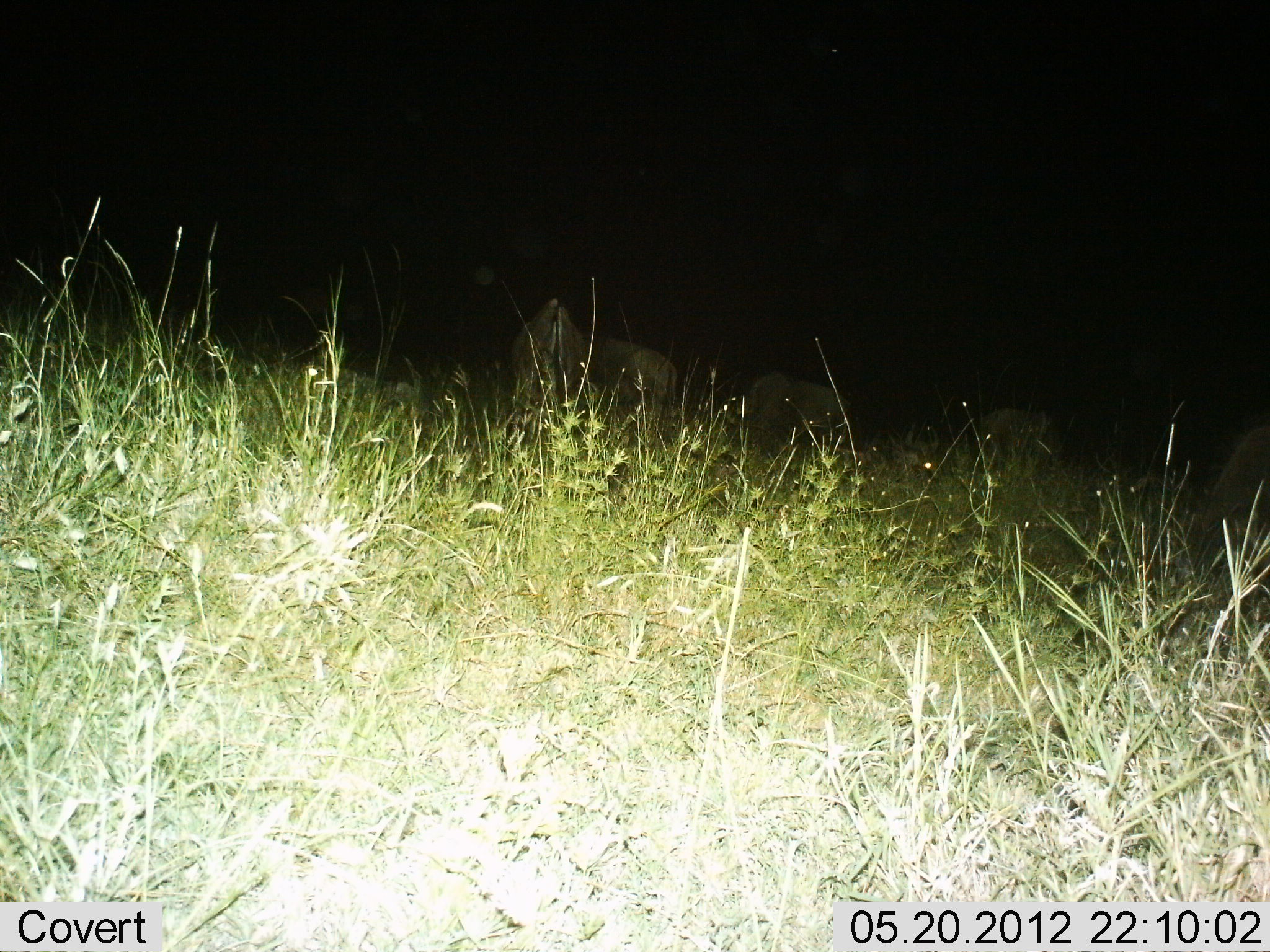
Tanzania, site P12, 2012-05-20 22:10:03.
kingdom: Animalia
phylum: Chordata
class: Mammalia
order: Artiodactyla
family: Bovidae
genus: Connochaetes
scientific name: Connochaetes taurinus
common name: blue wildebeest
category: wildebeest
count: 5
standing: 40%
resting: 0%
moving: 20%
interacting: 0%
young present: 0%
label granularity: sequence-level